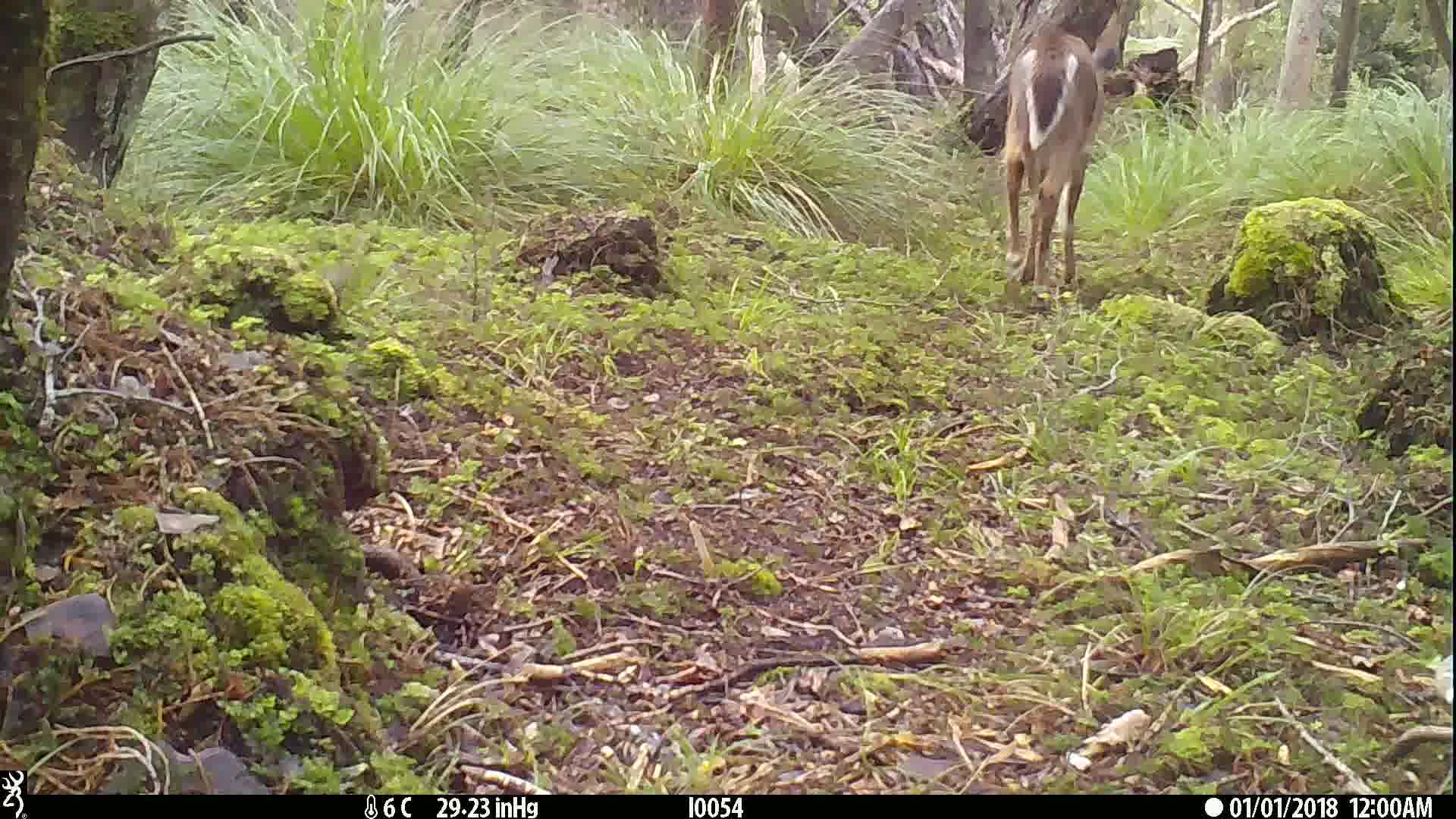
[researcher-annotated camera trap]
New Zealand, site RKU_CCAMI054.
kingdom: Animalia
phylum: Chordata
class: Mammalia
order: Artiodactyla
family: Cervidae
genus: Odocoileus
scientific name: Odocoileus virginianus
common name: white-tailed deer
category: white tailed deer